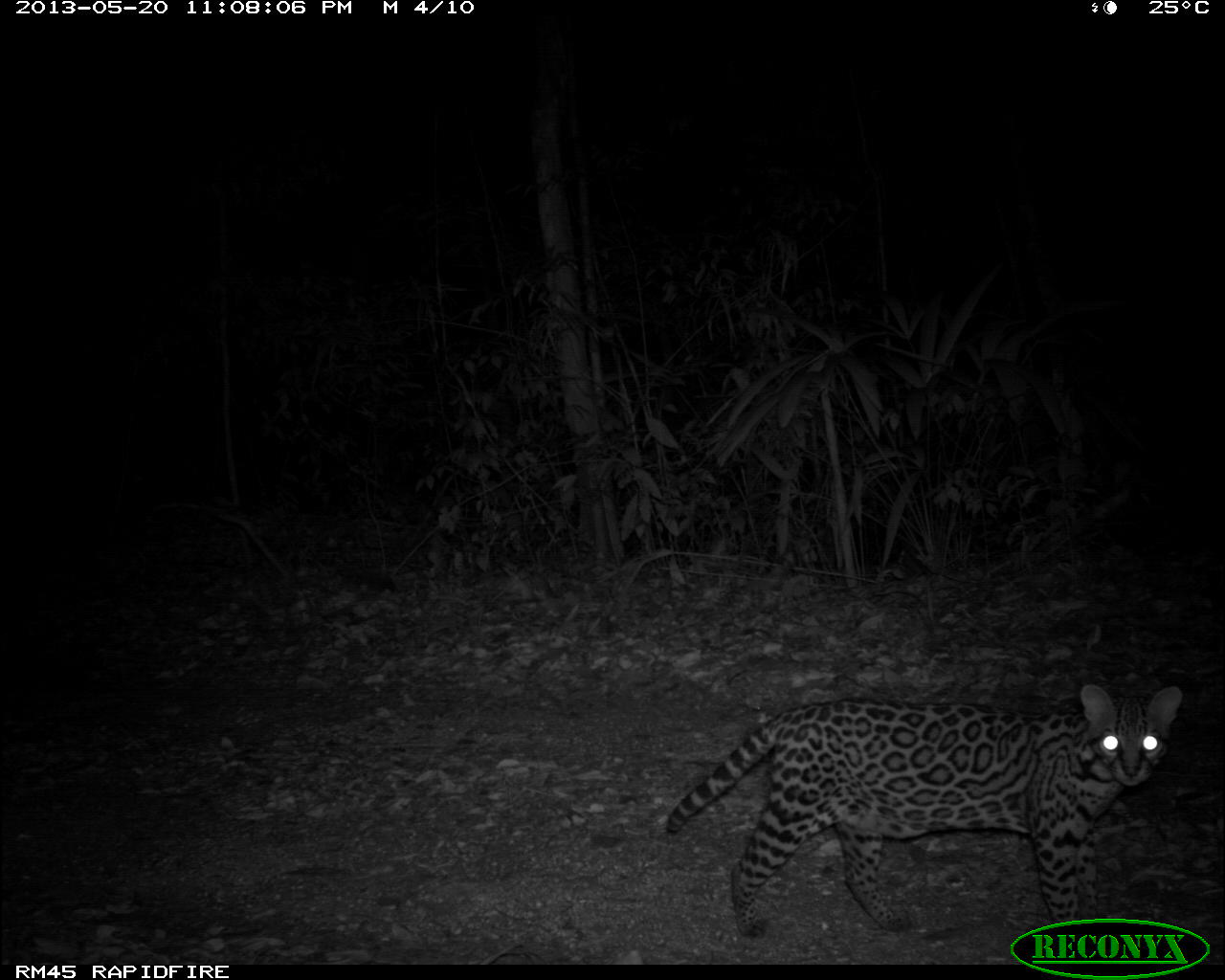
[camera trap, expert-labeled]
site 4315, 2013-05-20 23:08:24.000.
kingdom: Animalia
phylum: Chordata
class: Mammalia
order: Carnivora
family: Felidae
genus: Leopardus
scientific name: Leopardus pardalis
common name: ocelot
Leopardus pardalis (ocelot), count 1, sex male.